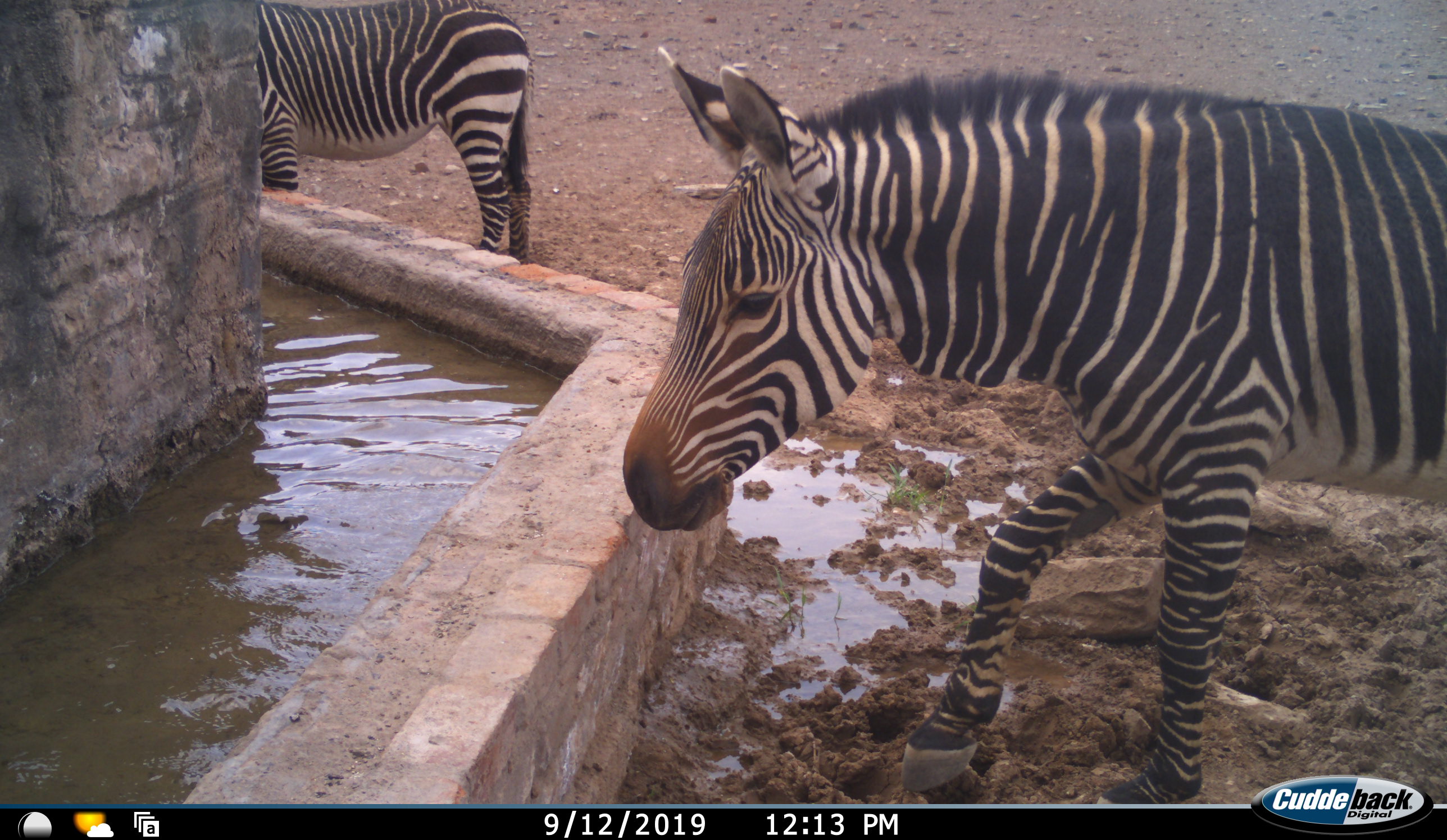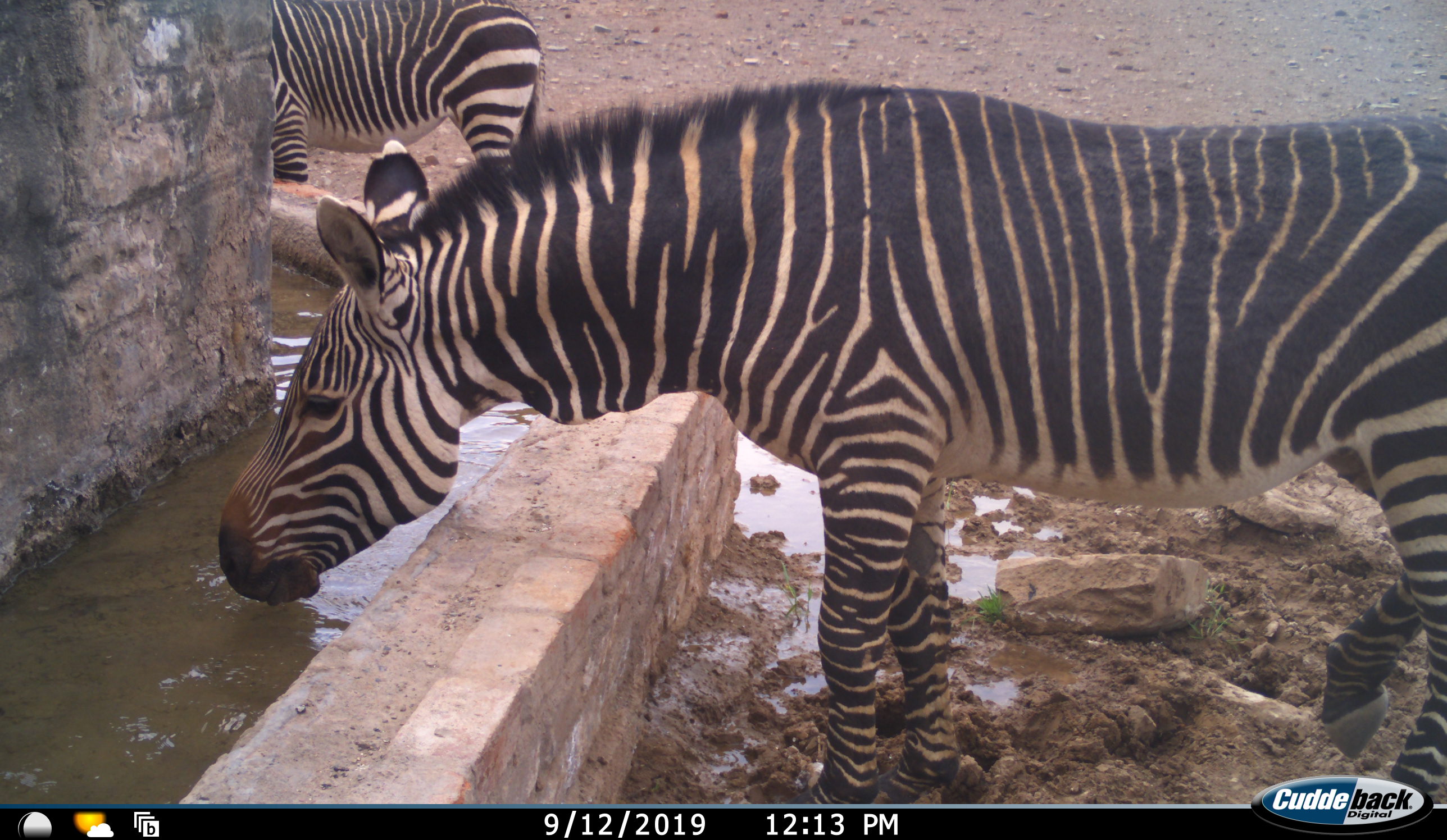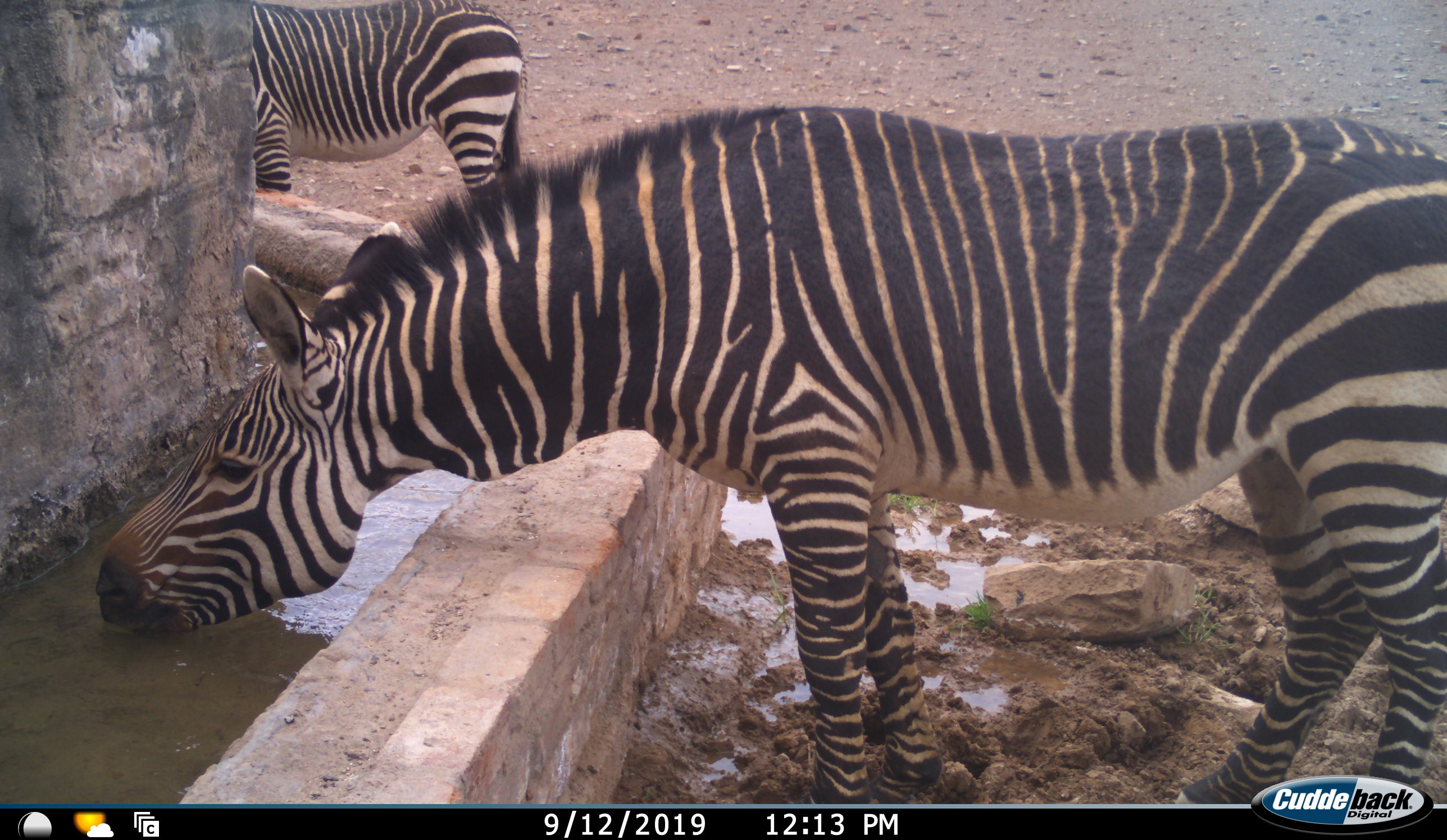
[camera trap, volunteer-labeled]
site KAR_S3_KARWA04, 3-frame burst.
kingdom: Animalia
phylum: Chordata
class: Mammalia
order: Perissodactyla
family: Equidae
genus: Equus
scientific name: Equus zebra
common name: mountain zebra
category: zebramountain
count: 2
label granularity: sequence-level